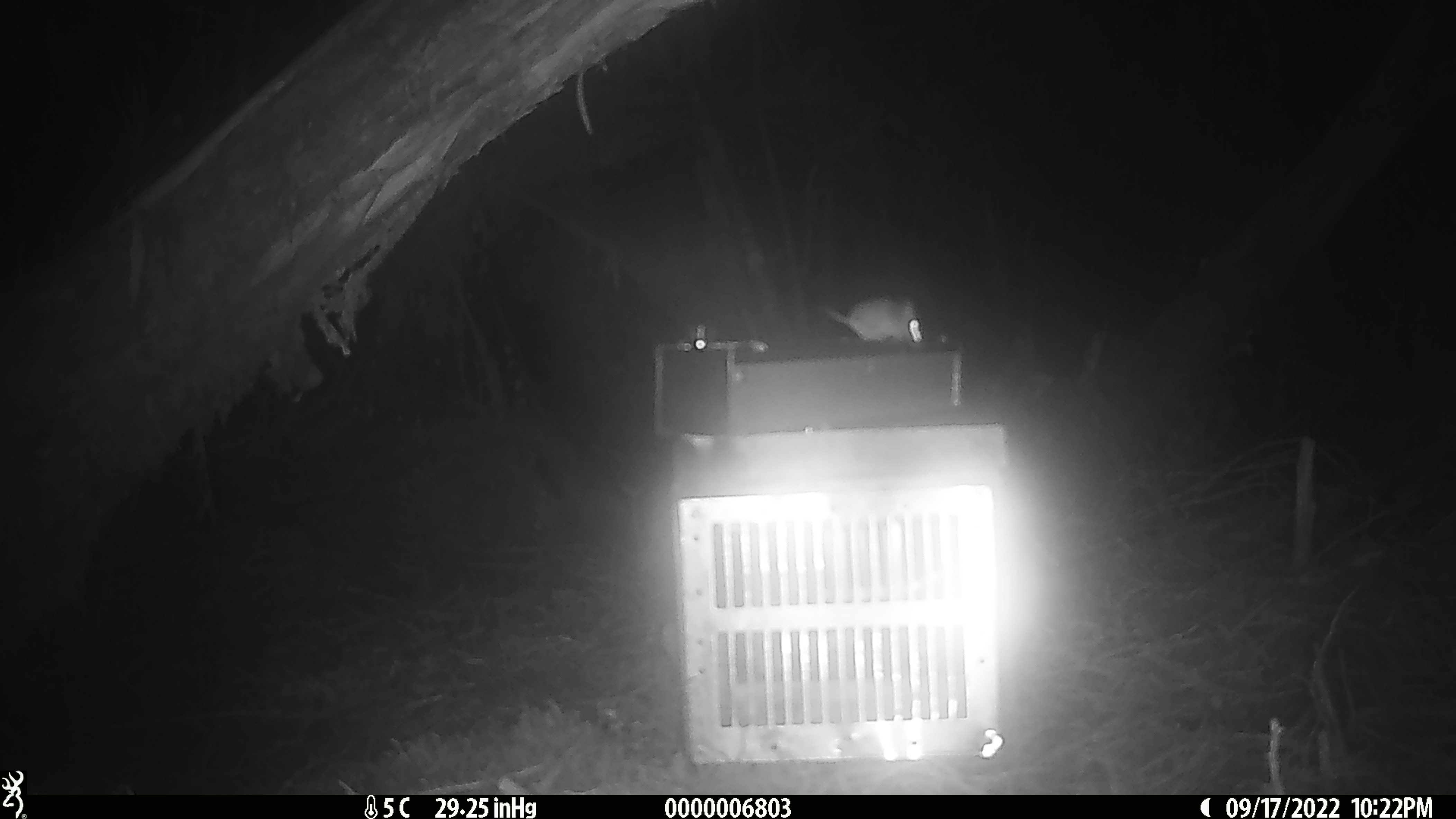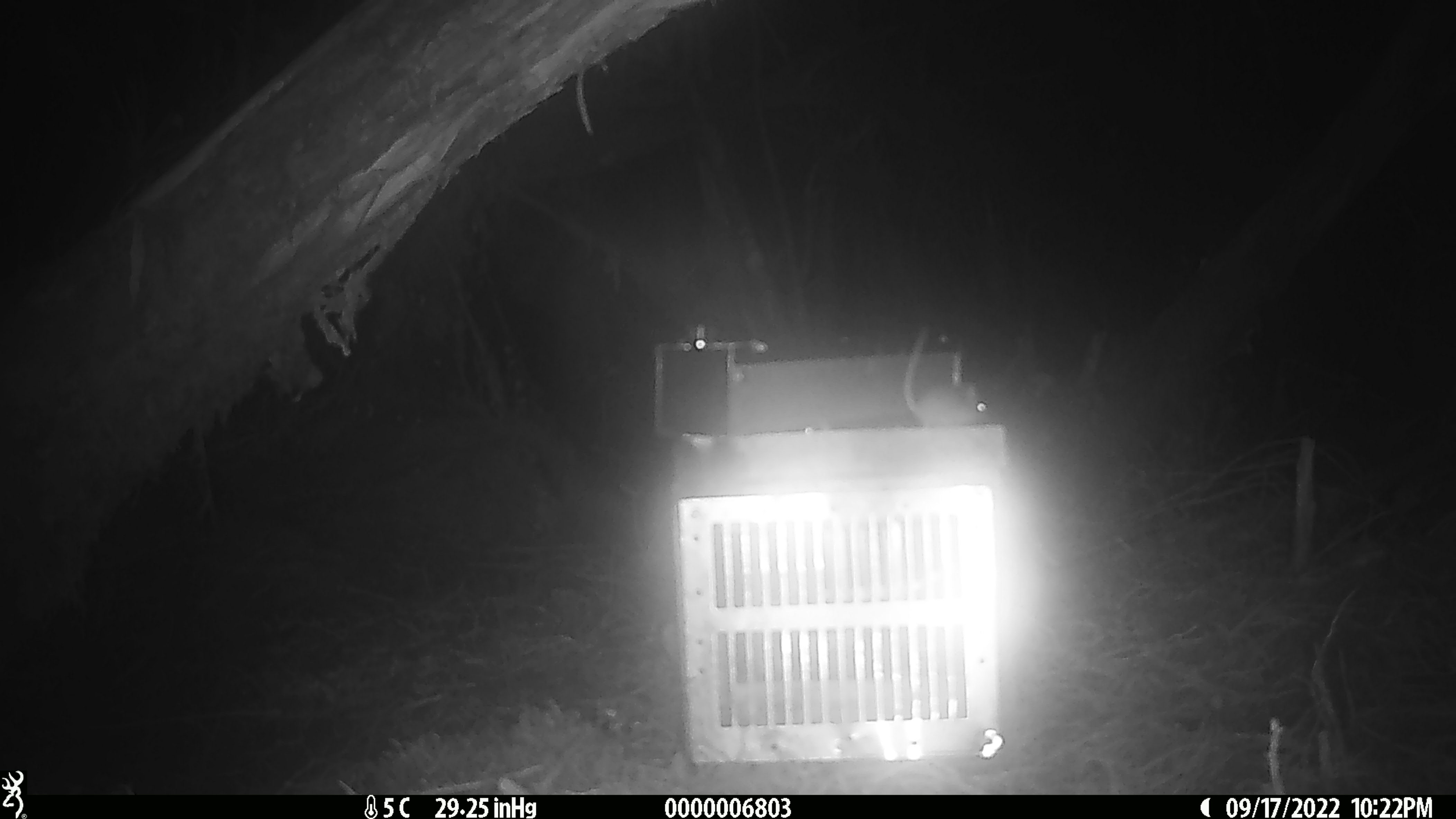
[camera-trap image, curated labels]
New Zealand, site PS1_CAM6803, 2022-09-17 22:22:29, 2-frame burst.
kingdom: Animalia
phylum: Chordata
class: Mammalia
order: Rodentia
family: Muridae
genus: Mus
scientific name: Mus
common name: mouse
Mouse (Mus).